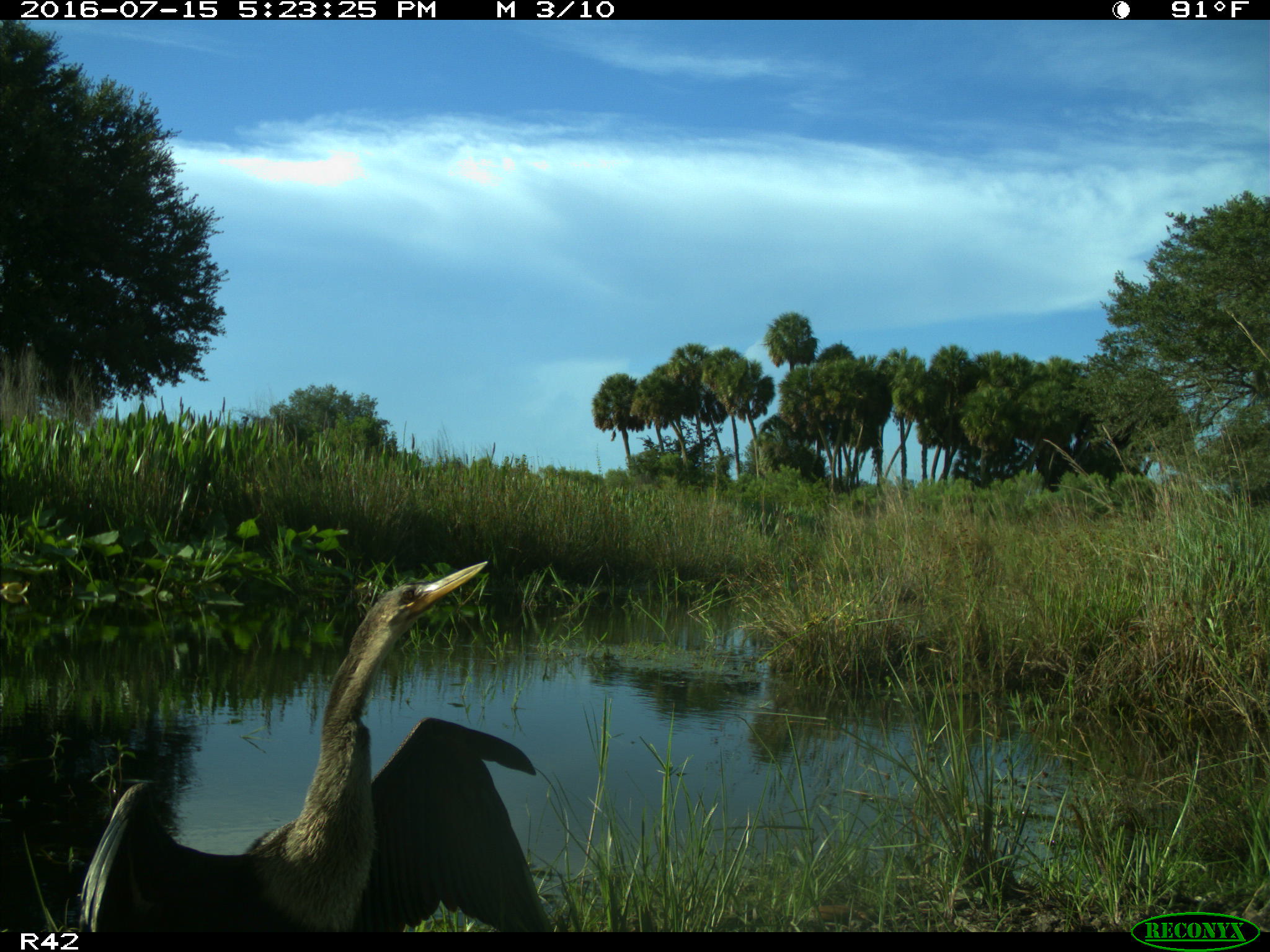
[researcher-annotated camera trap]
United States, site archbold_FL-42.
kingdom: Animalia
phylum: Chordata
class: Aves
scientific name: Aves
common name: birds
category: unidentified bird